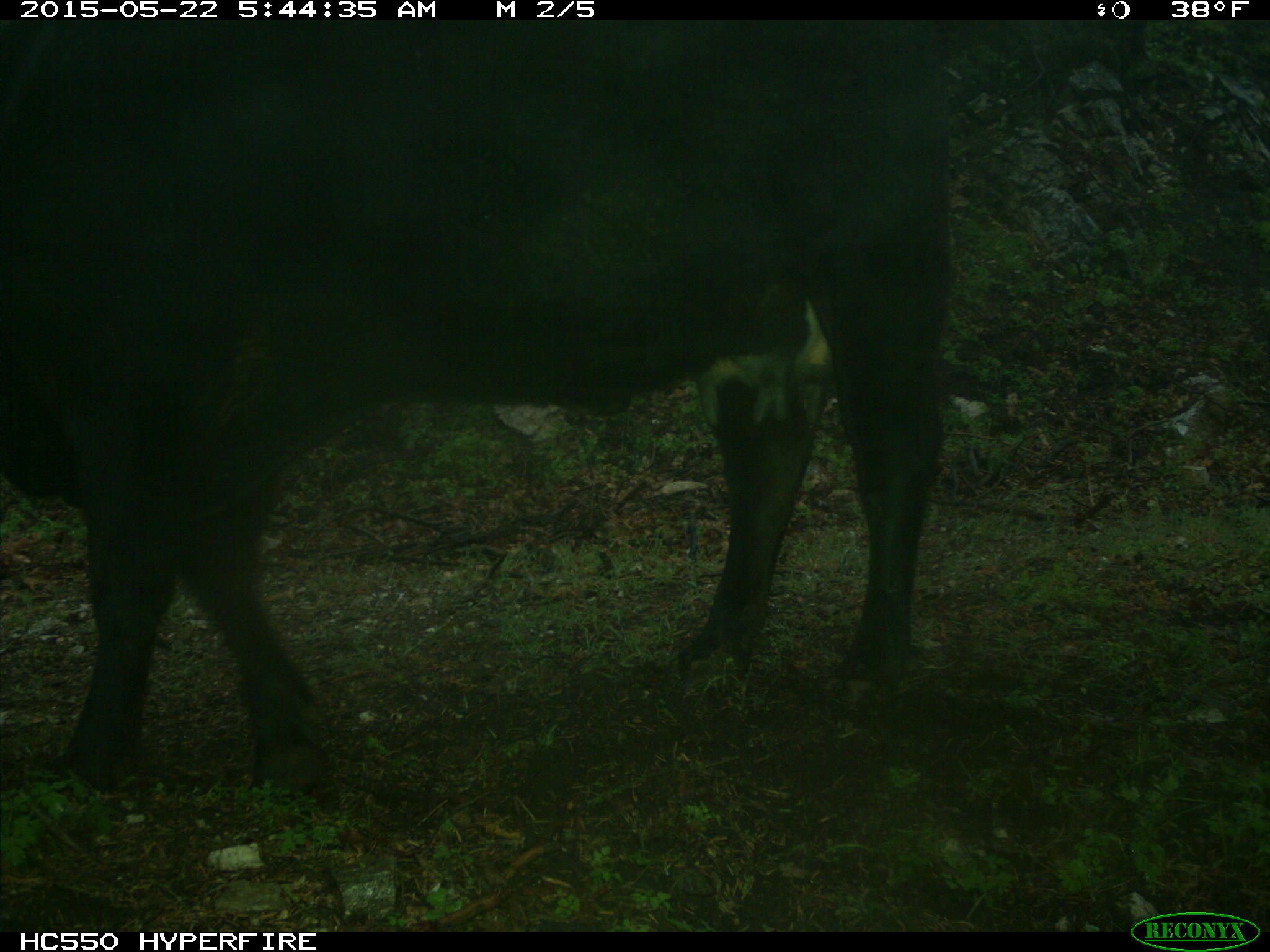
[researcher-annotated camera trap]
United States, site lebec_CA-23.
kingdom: Animalia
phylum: Chordata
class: Mammalia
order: Artiodactyla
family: Bovidae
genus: Bos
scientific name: Bos taurus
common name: domestic cow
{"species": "Bos taurus (domestic cow)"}